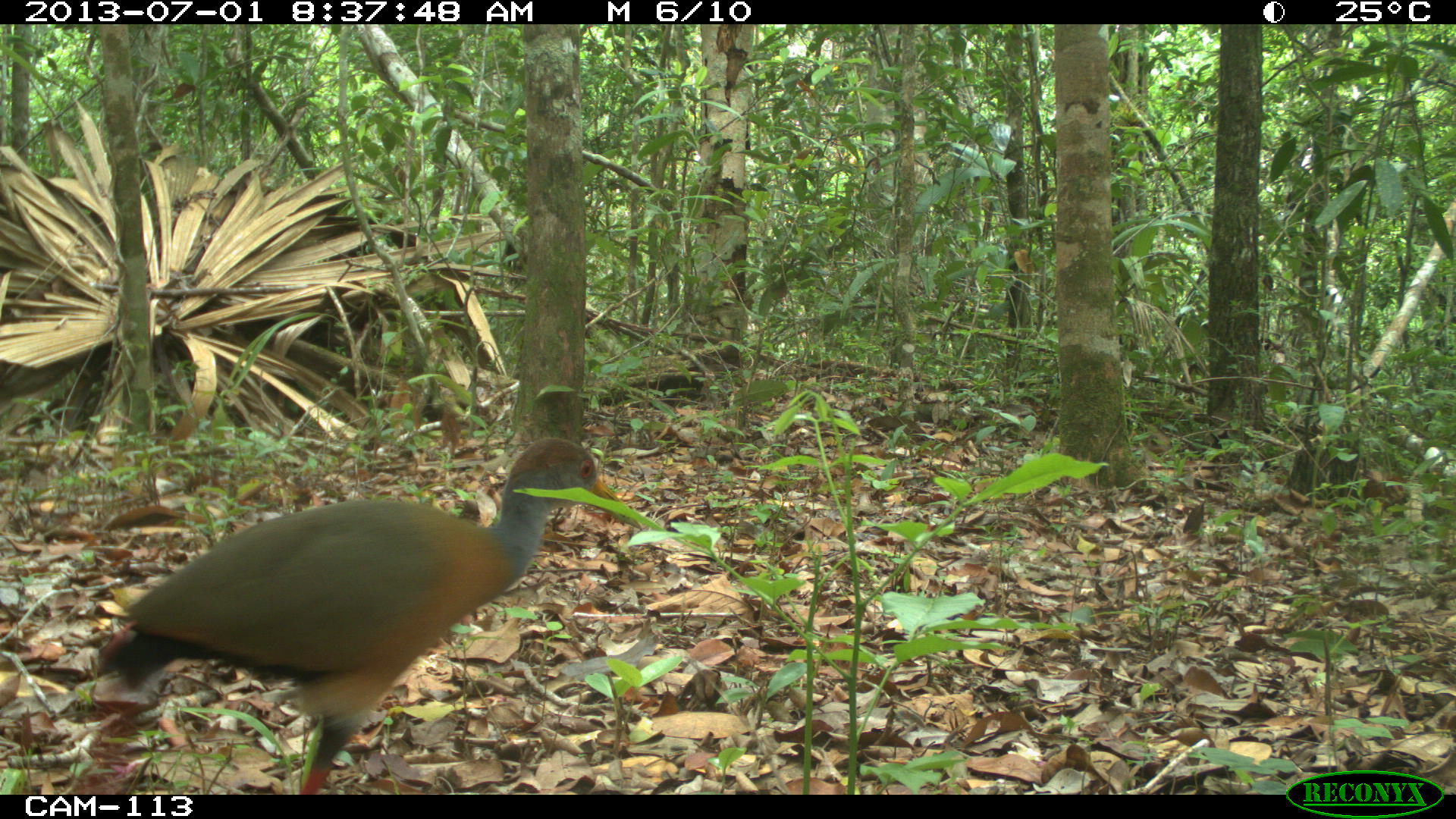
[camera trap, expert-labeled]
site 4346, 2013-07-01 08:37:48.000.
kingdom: Animalia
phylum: Chordata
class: Aves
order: Gruiformes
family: Rallidae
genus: Aramides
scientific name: Aramides cajaneus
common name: gray-necked wood-rail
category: aramides cajanea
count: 1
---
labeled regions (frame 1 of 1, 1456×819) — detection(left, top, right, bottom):
aramides cajanea: detection(87, 431, 645, 794)